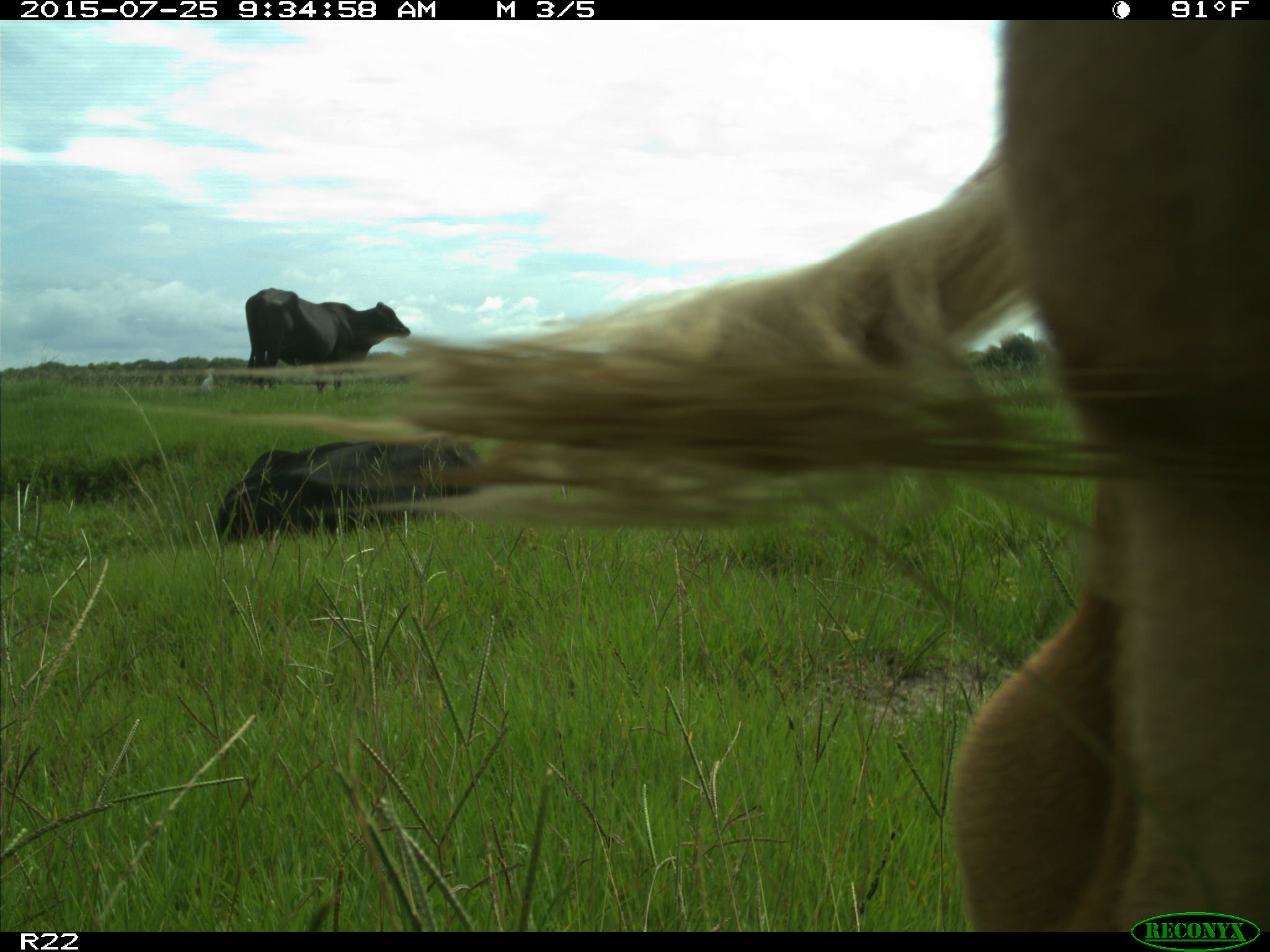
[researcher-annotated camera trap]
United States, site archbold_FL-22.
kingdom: Animalia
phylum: Chordata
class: Mammalia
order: Artiodactyla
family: Bovidae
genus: Bos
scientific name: Bos taurus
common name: domestic cow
Bos taurus (domestic cow).